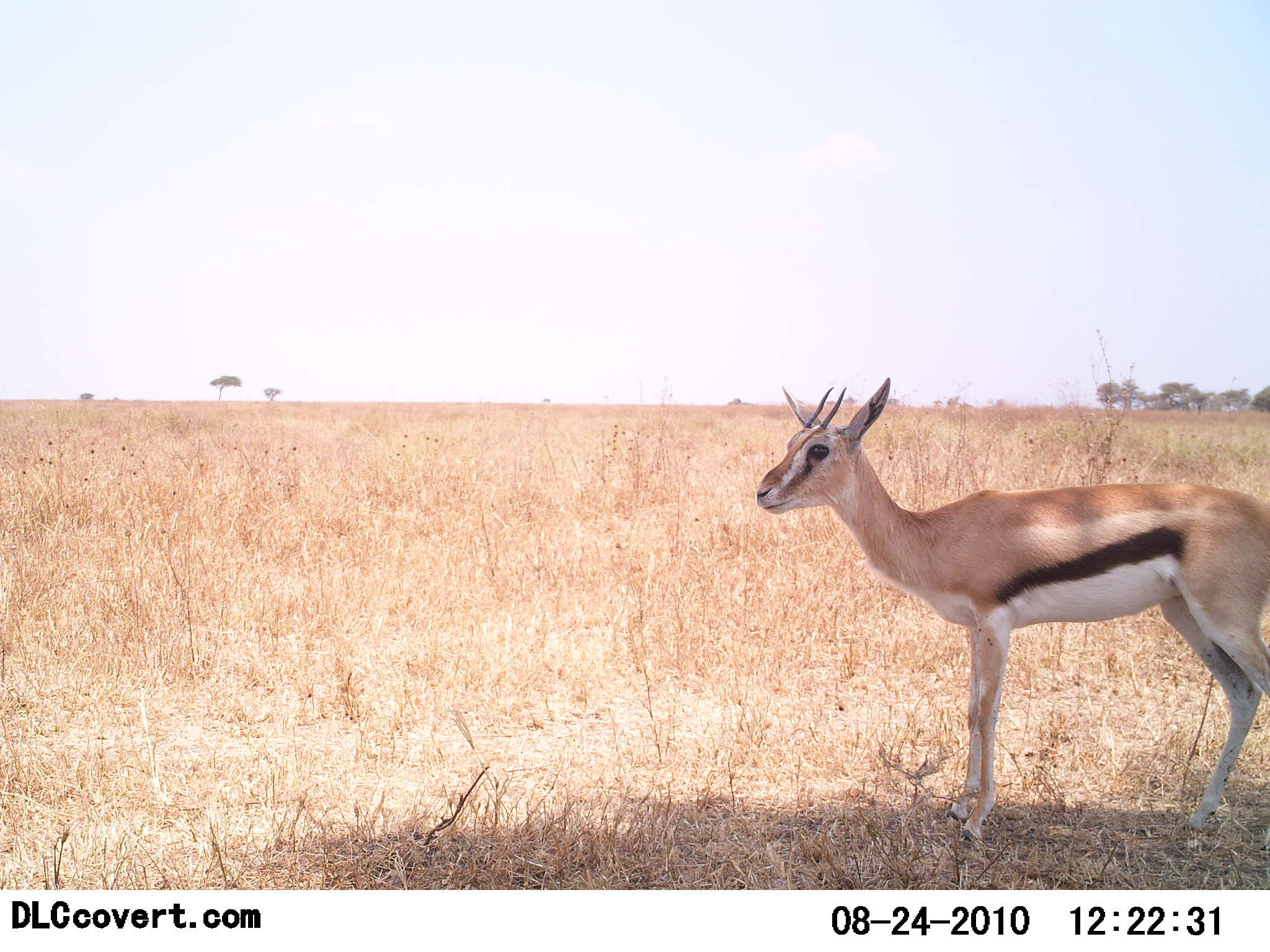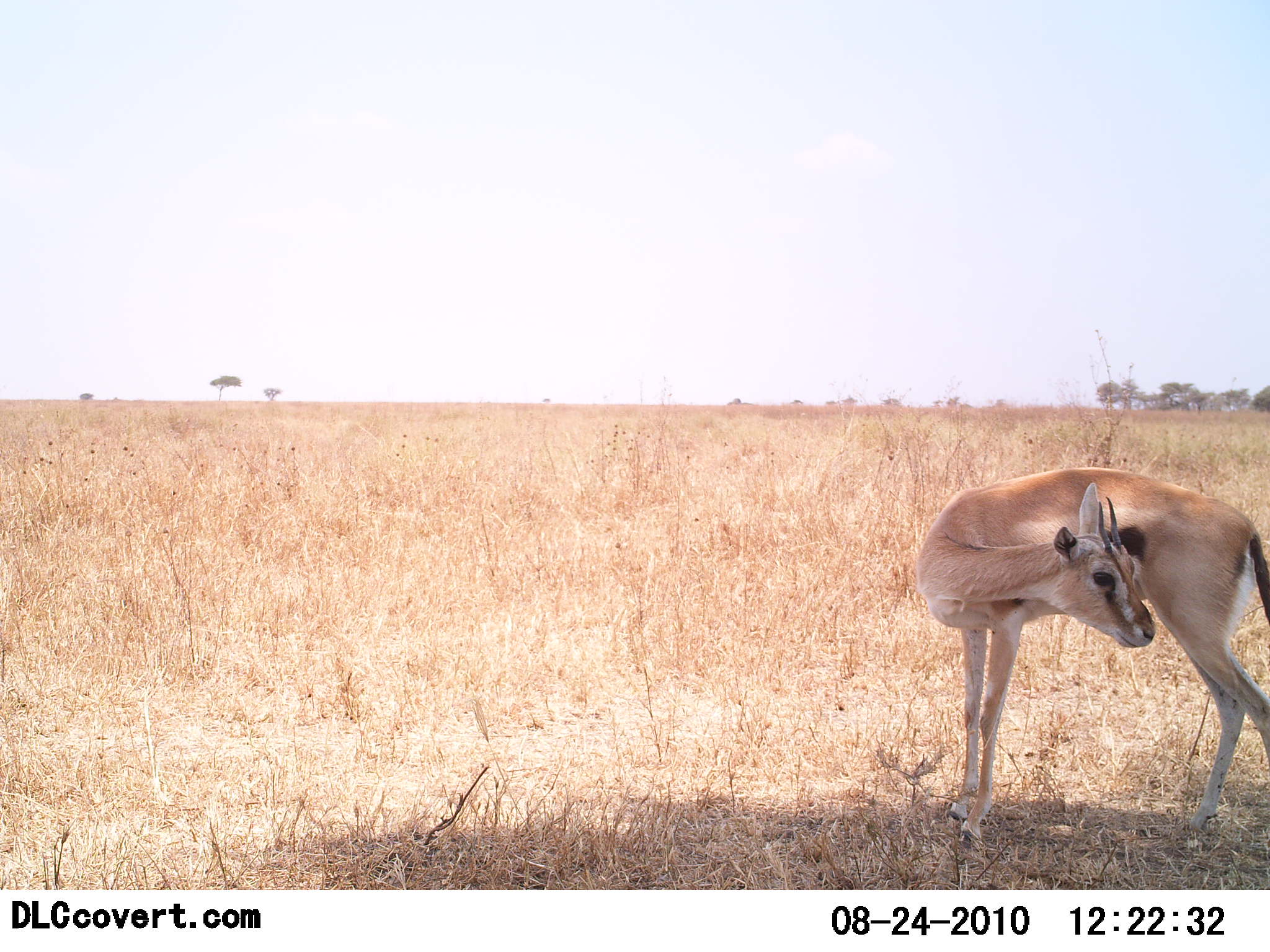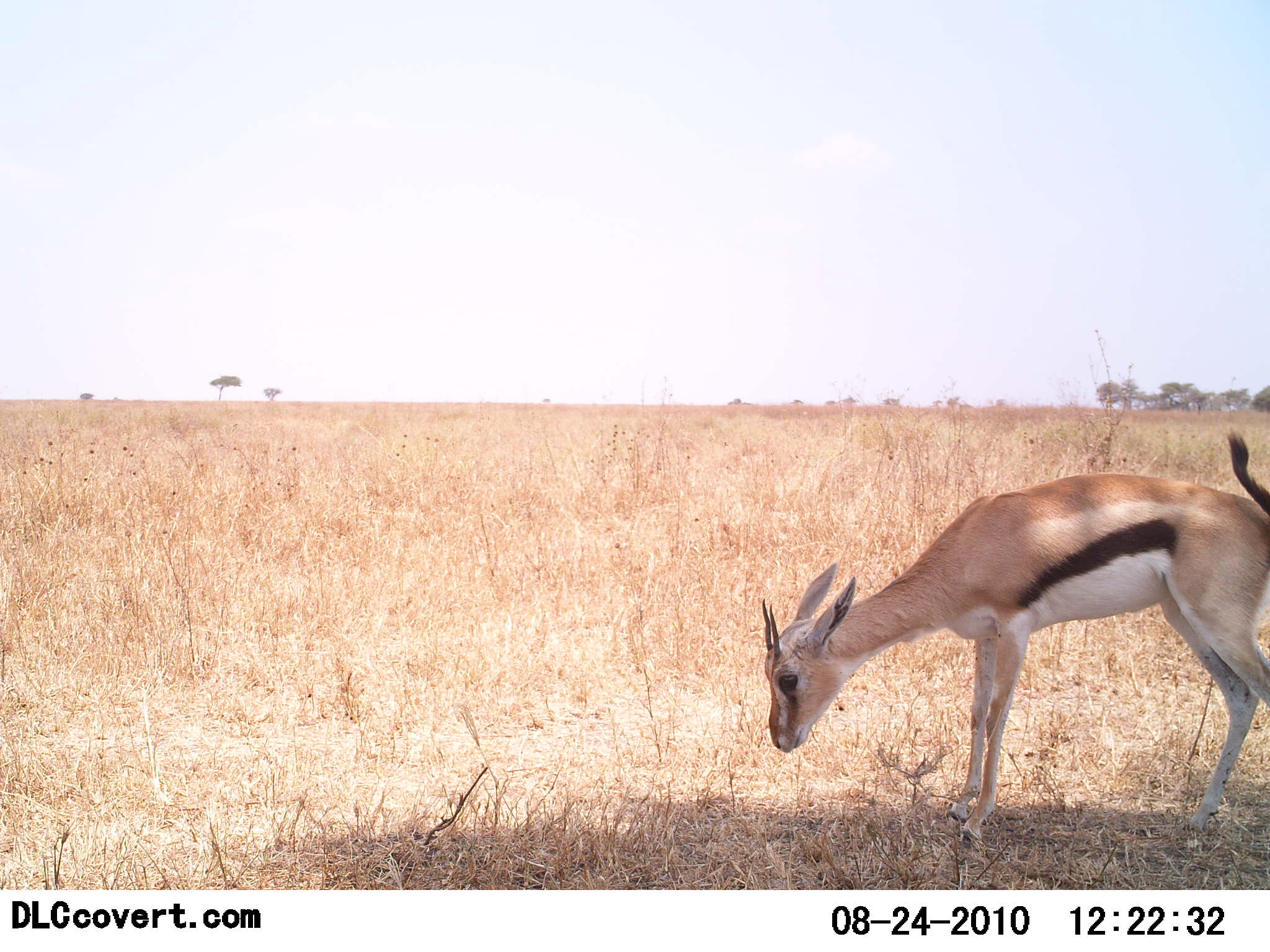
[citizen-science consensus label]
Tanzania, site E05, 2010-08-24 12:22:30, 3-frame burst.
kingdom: Animalia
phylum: Chordata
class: Mammalia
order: Artiodactyla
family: Bovidae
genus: Eudorcas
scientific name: Eudorcas thomsonii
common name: thomson's gazelle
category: gazellethomsons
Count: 1.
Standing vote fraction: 93%.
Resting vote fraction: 0%.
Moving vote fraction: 14%.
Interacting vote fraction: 0%.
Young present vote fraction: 0%.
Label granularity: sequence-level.